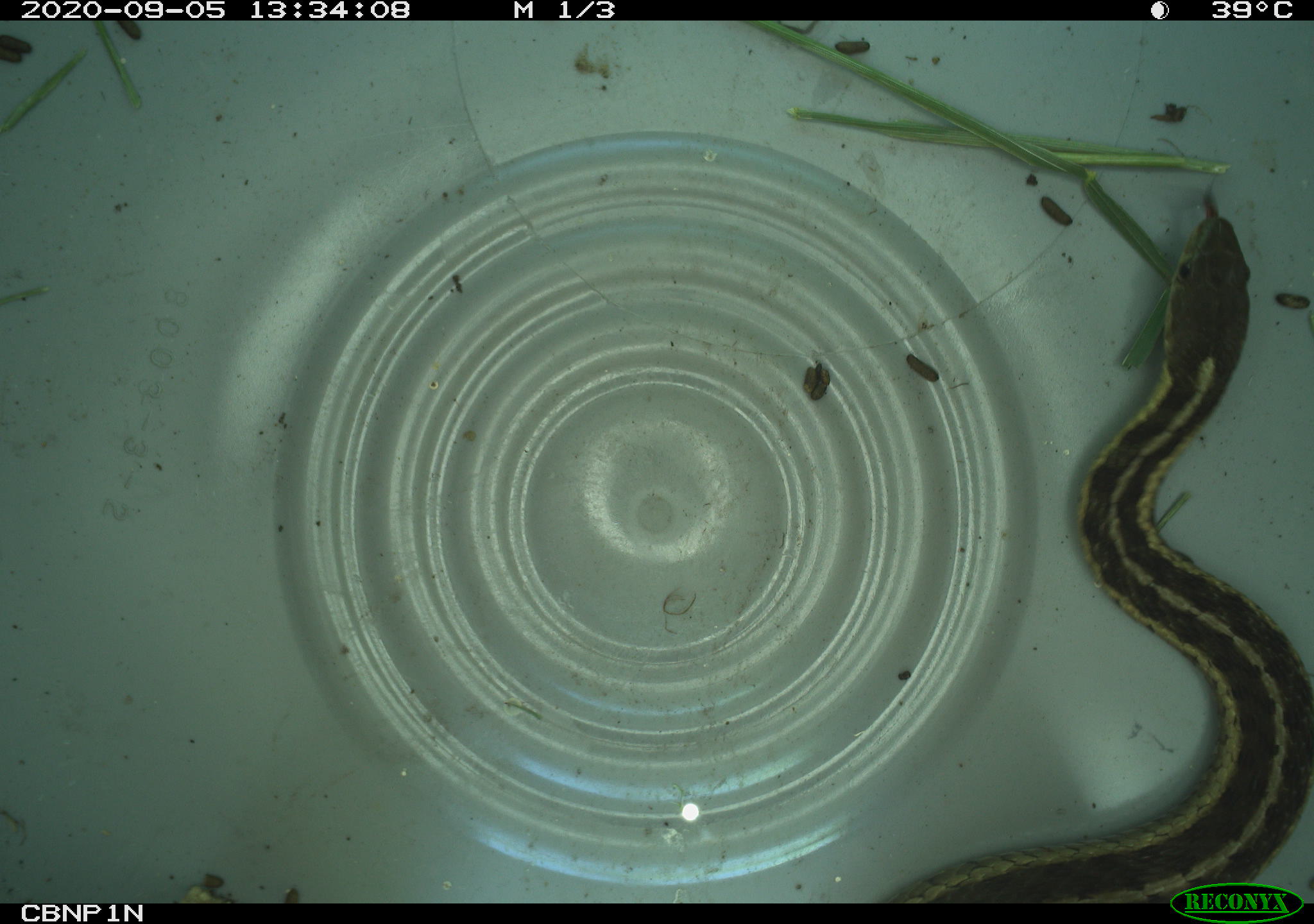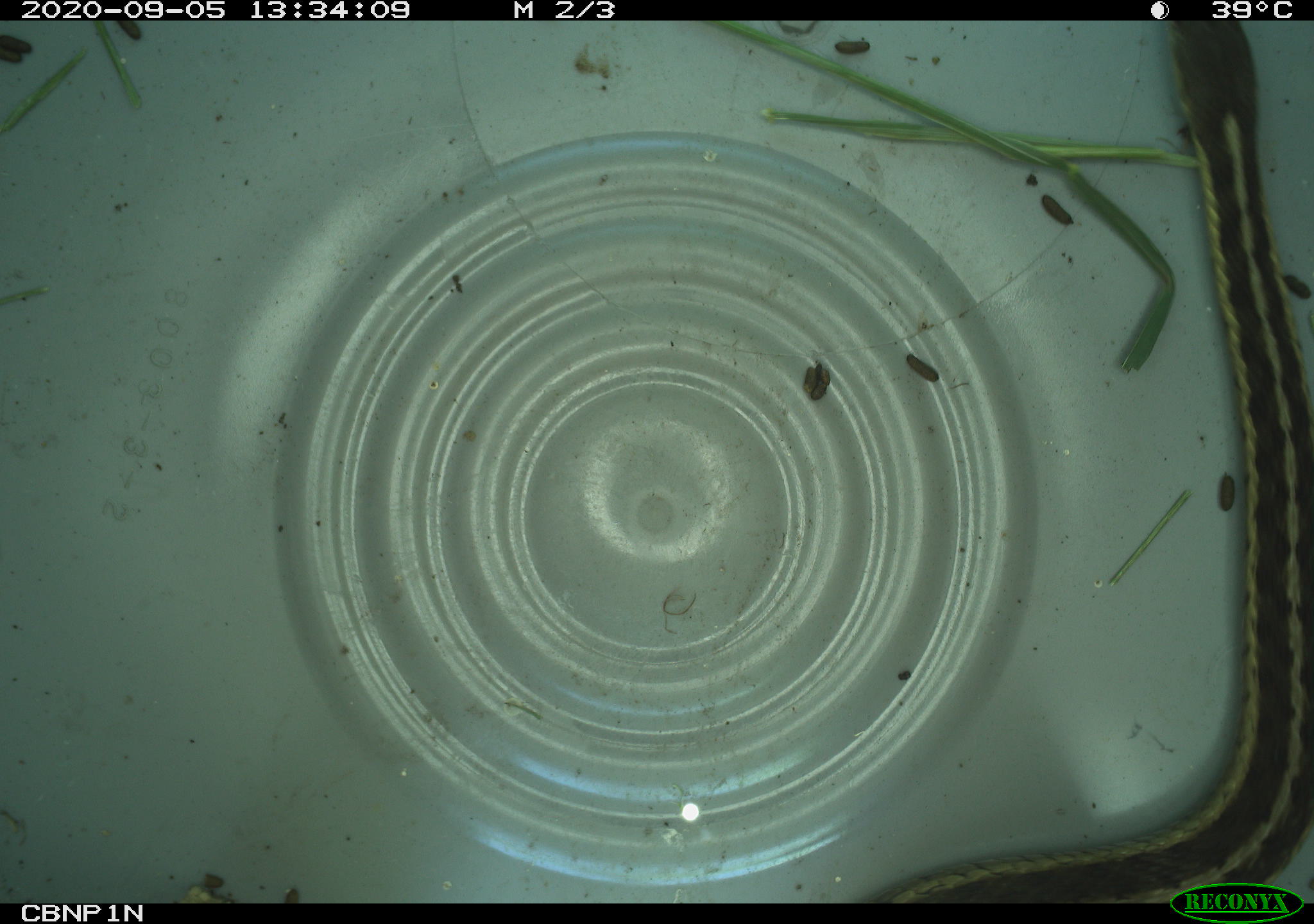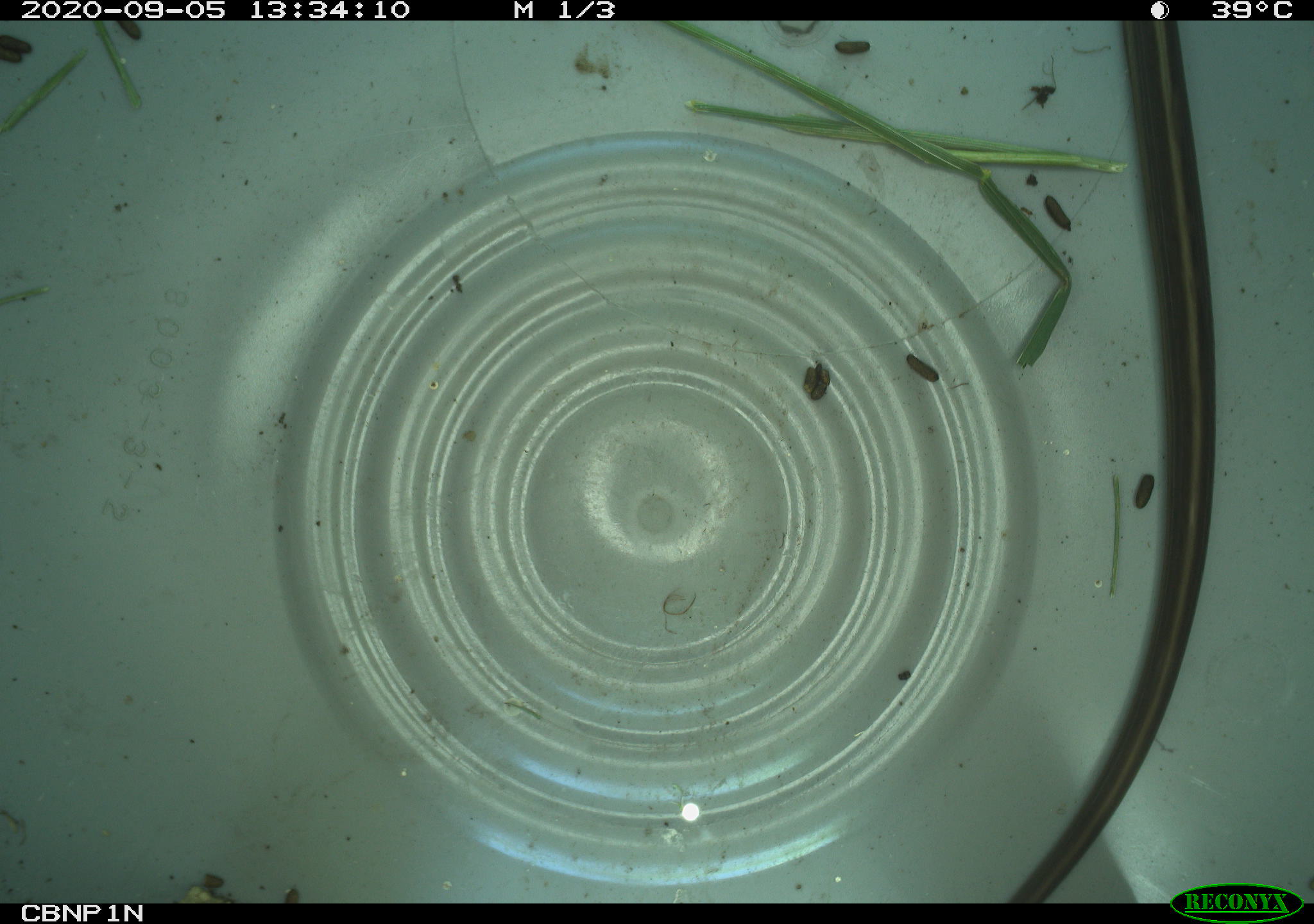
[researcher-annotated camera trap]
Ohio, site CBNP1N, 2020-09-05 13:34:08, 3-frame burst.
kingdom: Animalia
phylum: Chordata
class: Reptilia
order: Squamata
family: Colubridae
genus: Thamnophis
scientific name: Thamnophis sirtalis sirtalis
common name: eastern gartersnake